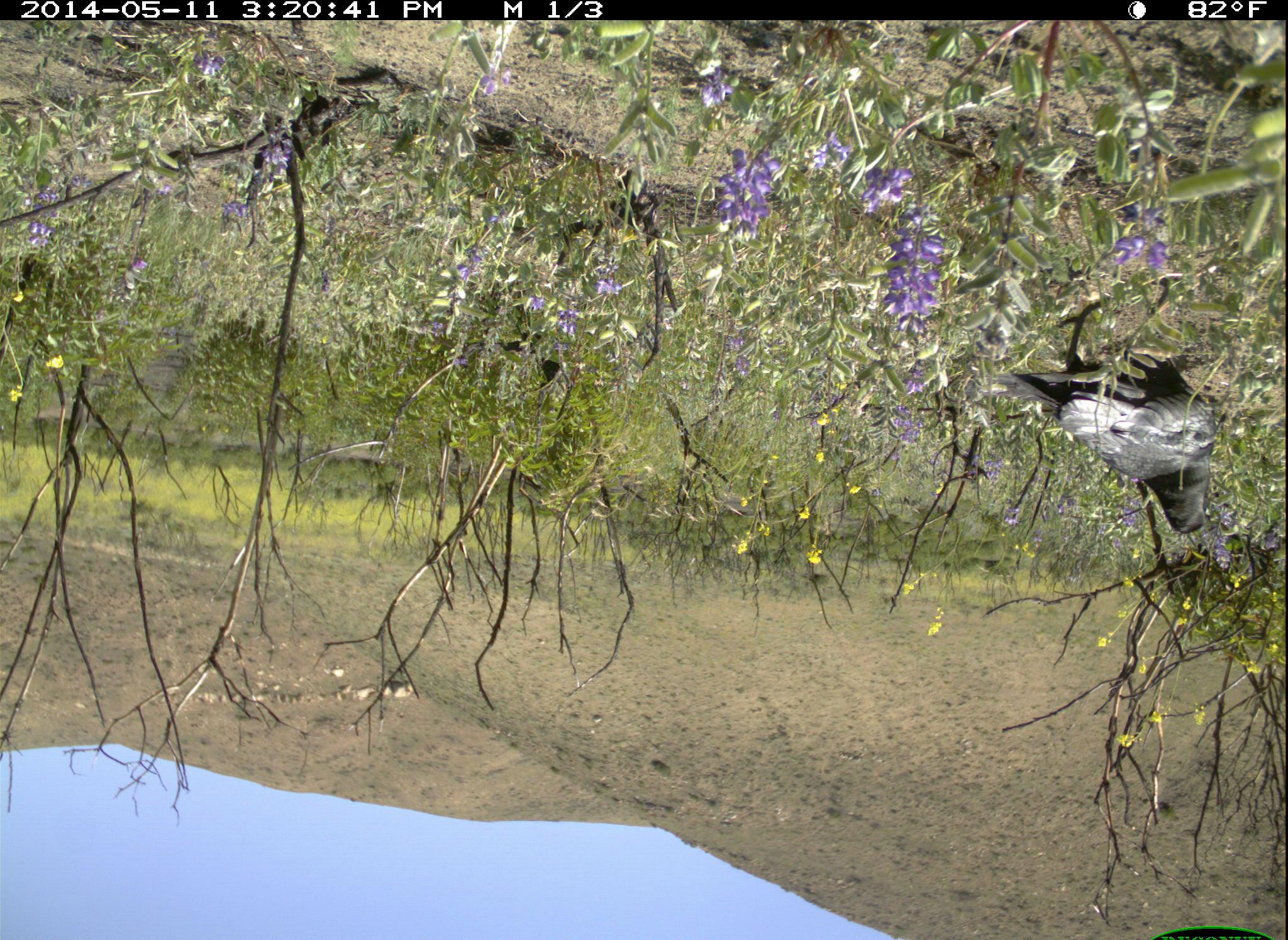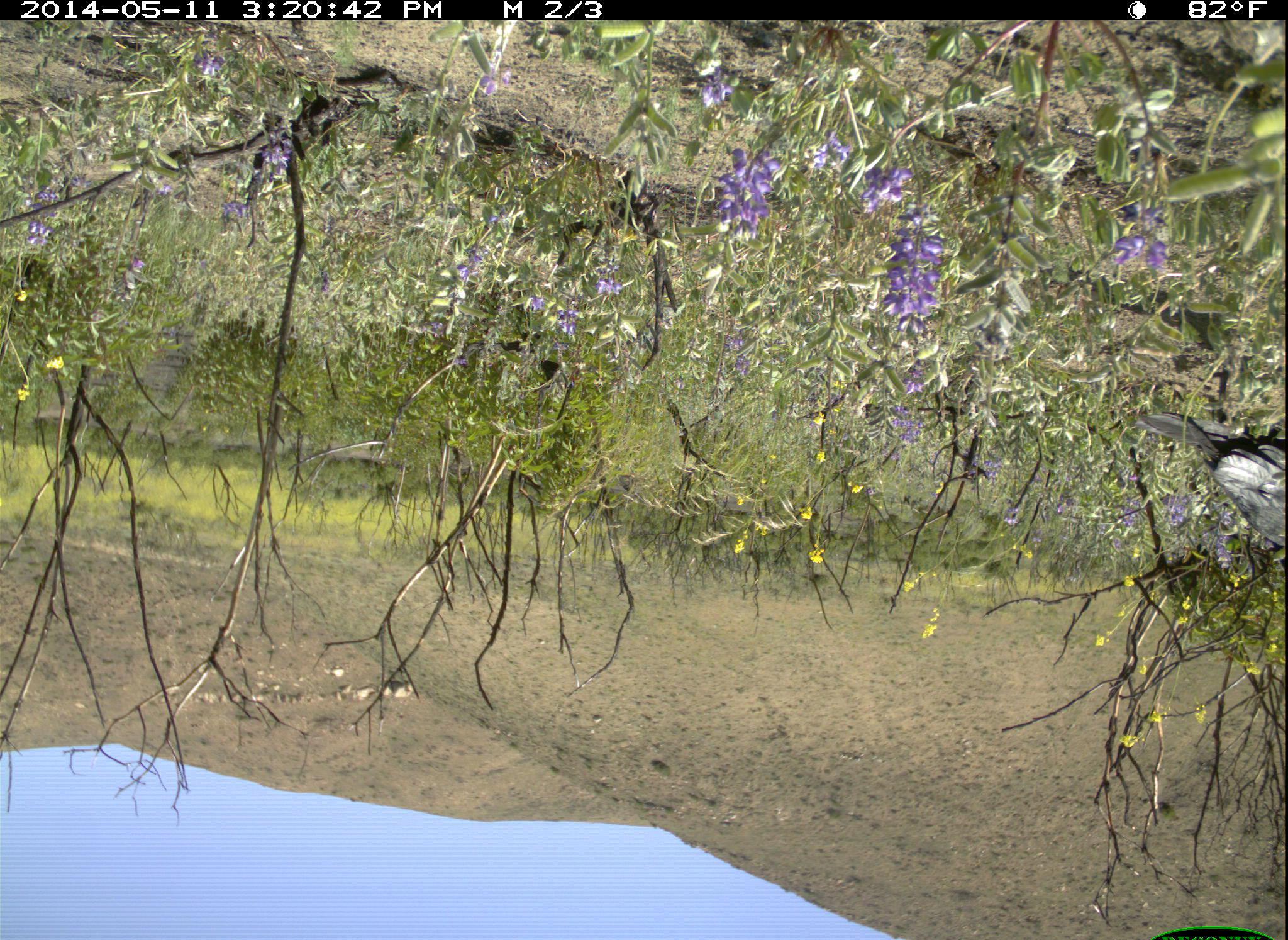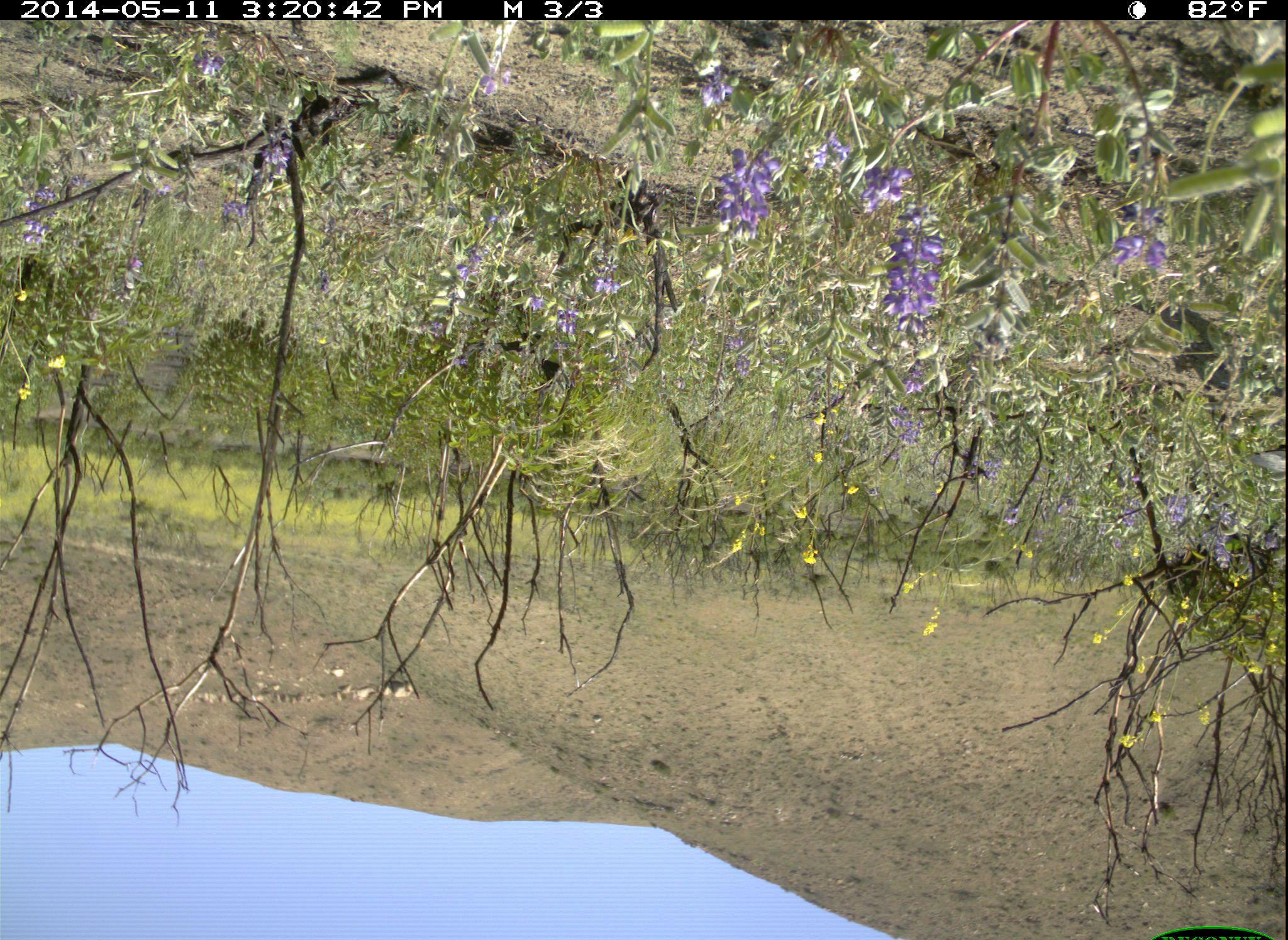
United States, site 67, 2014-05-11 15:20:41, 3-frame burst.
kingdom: Animalia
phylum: Chordata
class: Aves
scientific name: Aves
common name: bird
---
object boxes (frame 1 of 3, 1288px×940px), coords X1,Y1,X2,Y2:
bird: 1006,299,1224,535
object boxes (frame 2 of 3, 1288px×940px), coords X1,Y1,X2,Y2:
bird: 1136,391,1288,570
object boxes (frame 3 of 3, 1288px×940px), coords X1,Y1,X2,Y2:
bird: 1248,441,1288,497